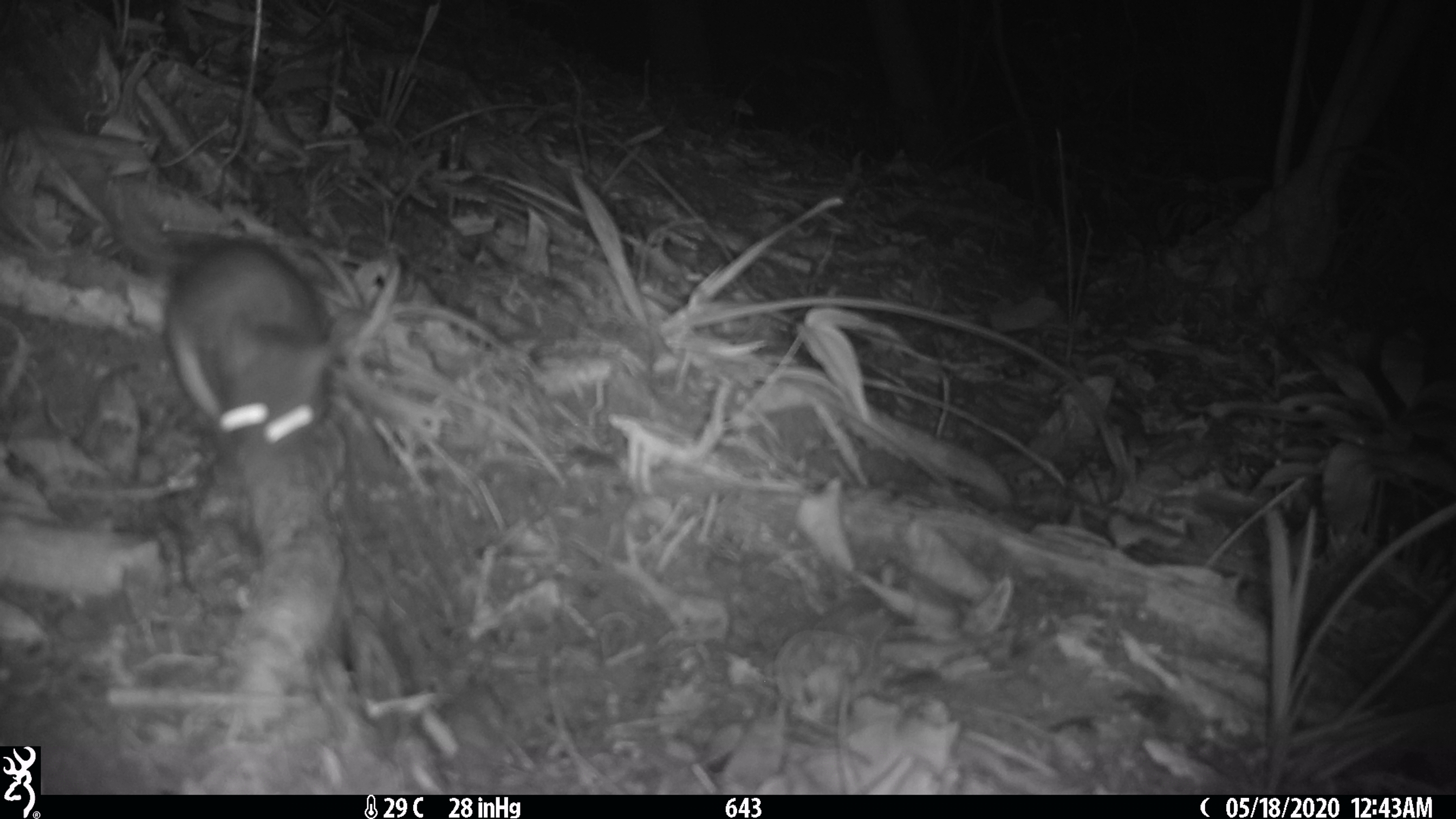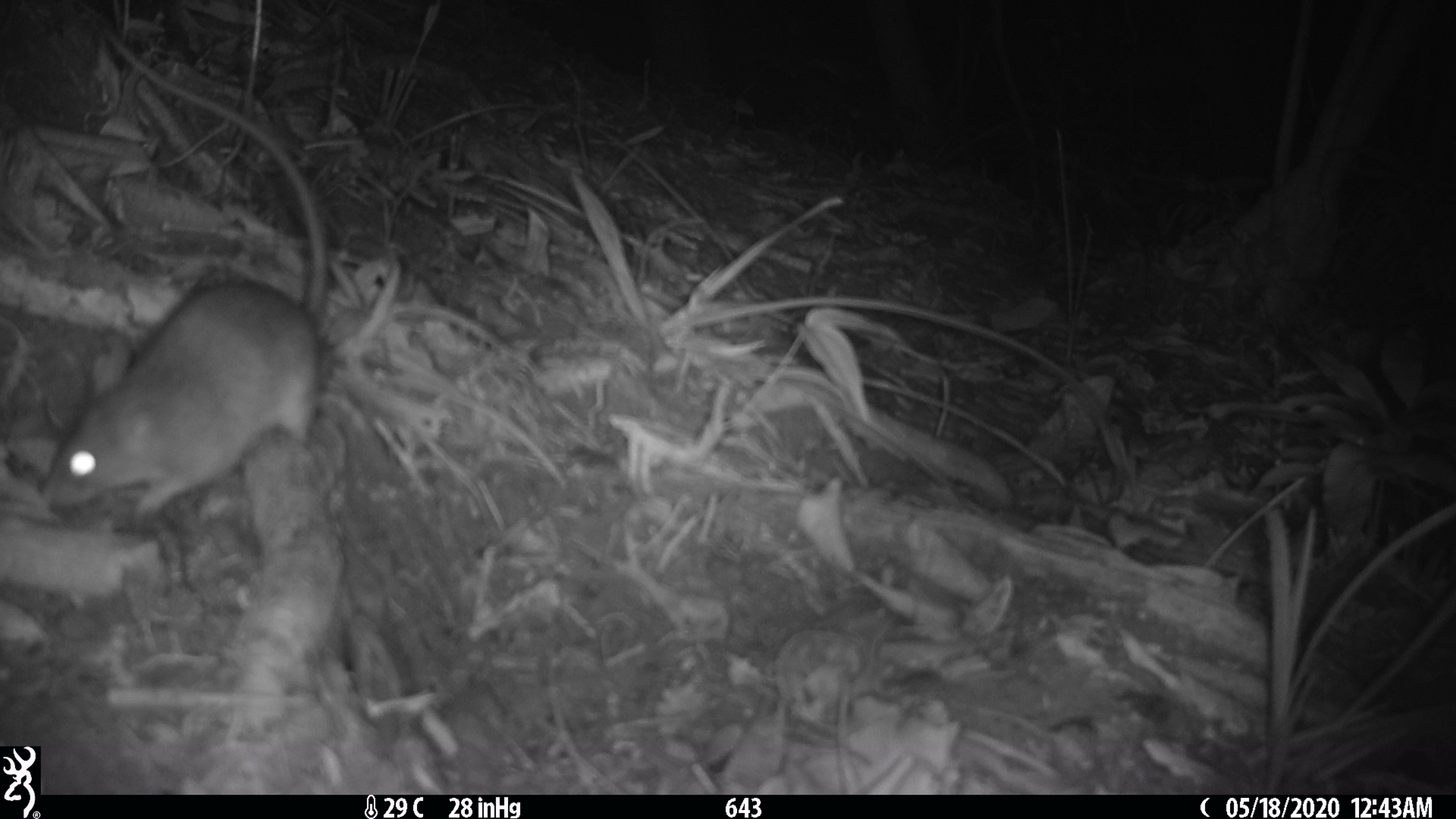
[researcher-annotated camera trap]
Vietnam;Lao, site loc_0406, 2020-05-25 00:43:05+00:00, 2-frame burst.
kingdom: Animalia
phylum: Chordata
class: Mammalia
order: Rodentia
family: Muridae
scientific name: Muridae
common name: old-world mice and rats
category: unidentified murid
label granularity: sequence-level